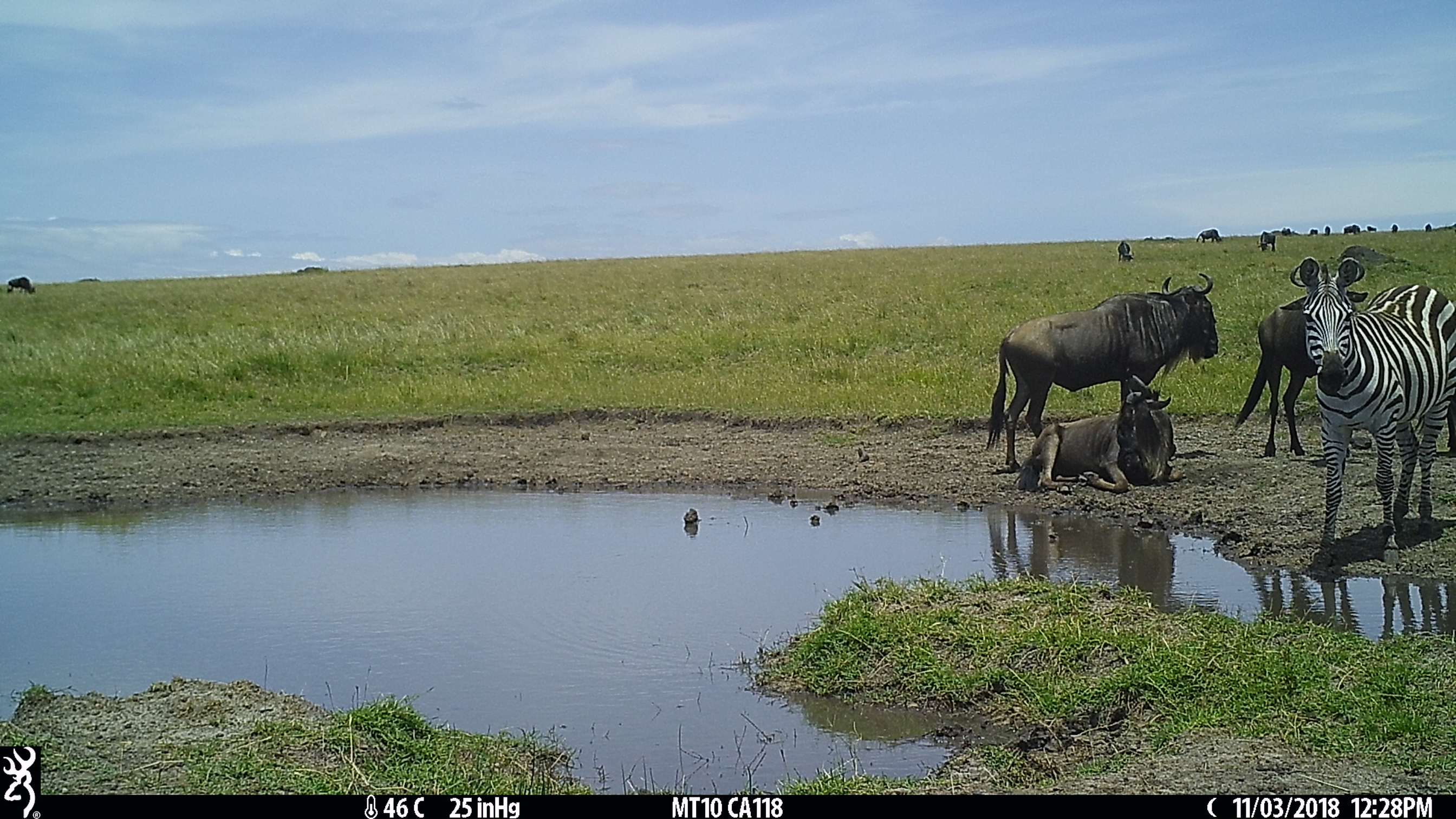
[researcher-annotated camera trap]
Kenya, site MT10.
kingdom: Animalia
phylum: Chordata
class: Mammalia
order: Artiodactyla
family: Bovidae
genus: Connochaetes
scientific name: Connochaetes taurinus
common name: blue wildebeest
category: wildebeest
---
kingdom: Animalia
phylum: Chordata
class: Mammalia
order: Perissodactyla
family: Equidae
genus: Equus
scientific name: Equus quagga burchellii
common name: burchell's zebra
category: zebra